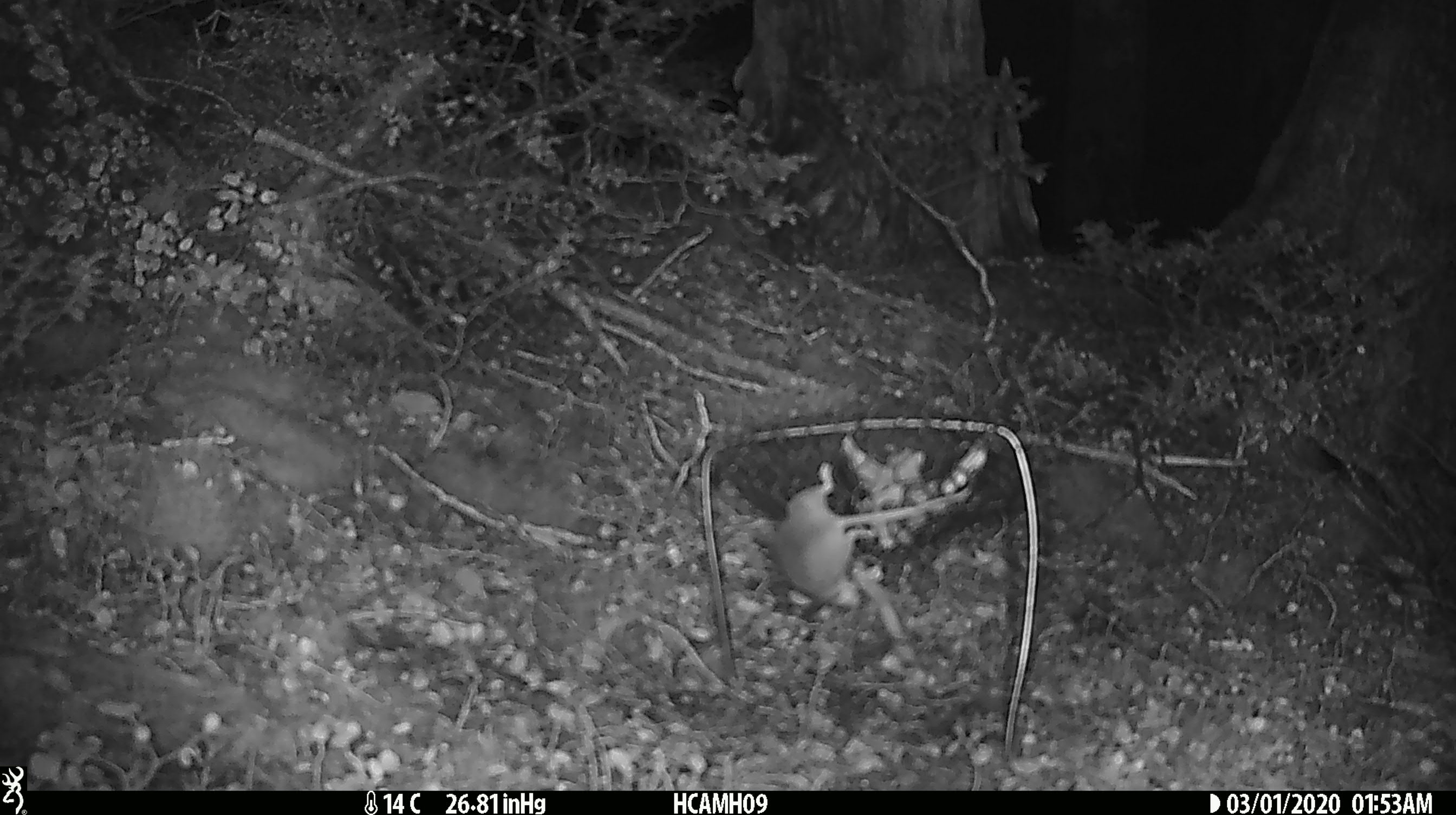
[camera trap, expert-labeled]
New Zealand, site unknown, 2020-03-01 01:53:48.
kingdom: Animalia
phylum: Chordata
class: Mammalia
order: Rodentia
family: Muridae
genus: Mus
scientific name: Mus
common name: mouse